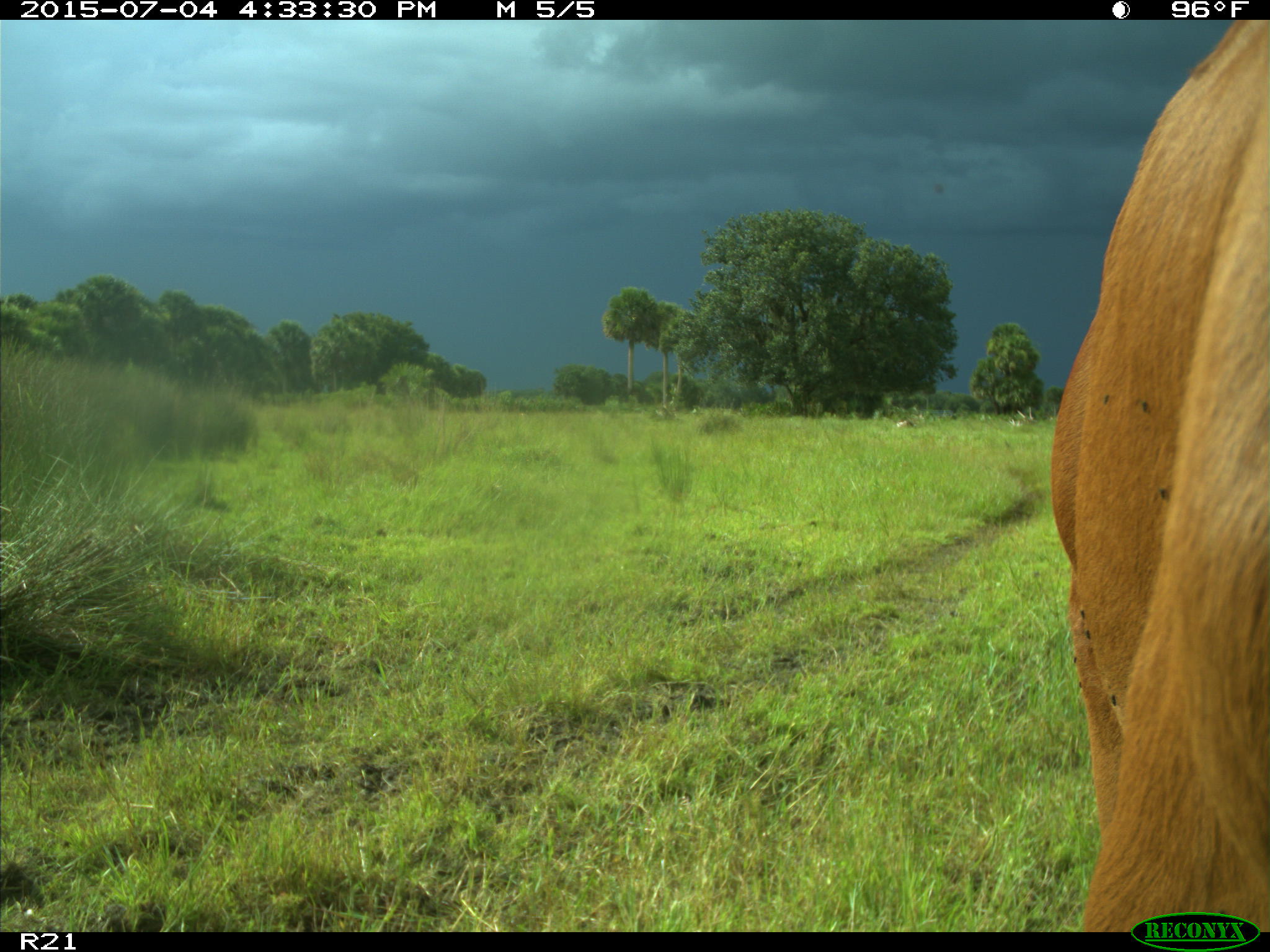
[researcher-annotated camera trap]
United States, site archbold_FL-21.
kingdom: Animalia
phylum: Chordata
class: Mammalia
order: Artiodactyla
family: Bovidae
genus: Bos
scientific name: Bos taurus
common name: domestic cow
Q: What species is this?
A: Bos taurus (domestic cow).